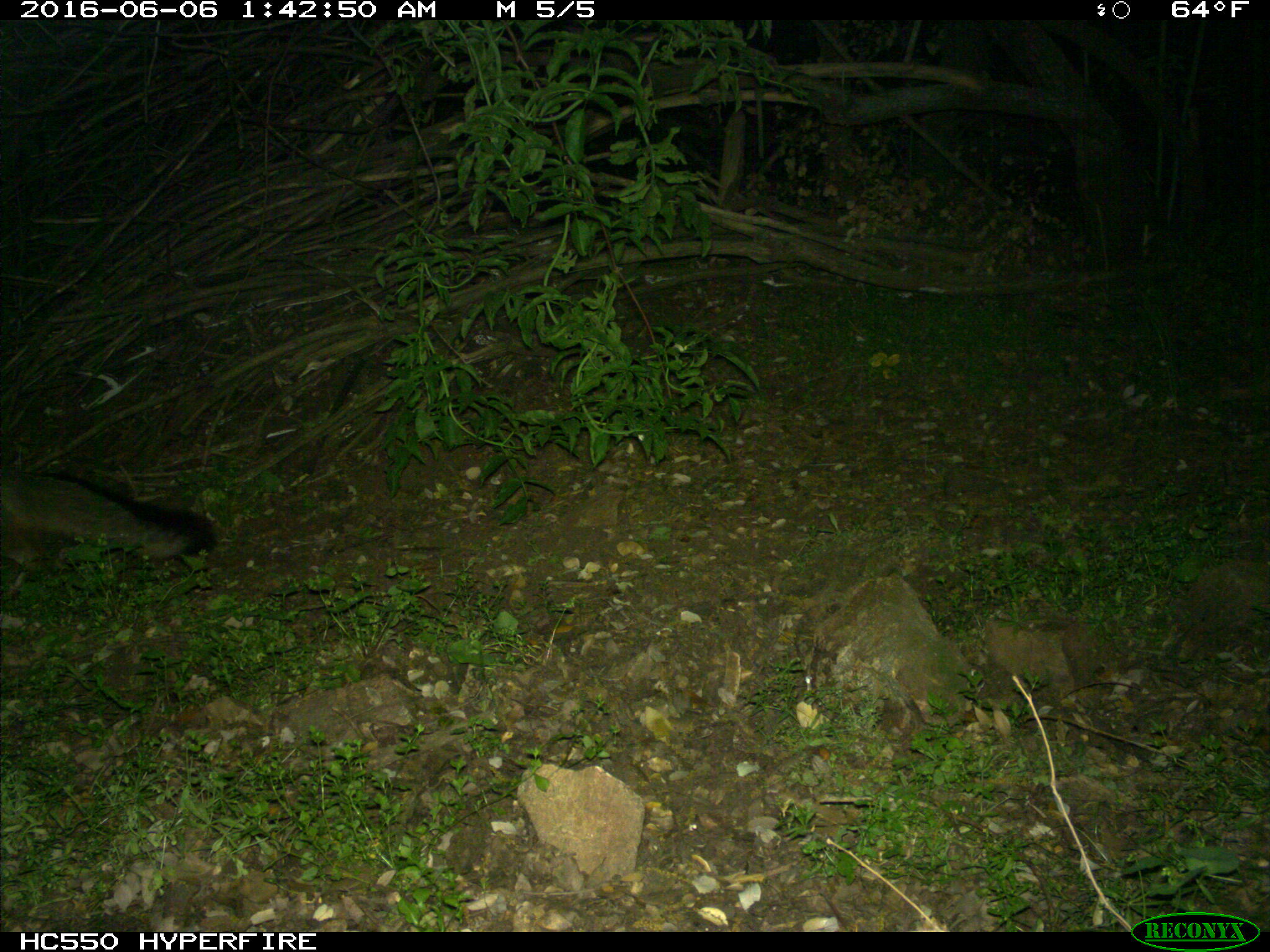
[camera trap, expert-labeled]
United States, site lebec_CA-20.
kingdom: Animalia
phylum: Chordata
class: Mammalia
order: Carnivora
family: Canidae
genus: Urocyon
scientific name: Urocyon cinereoargenteus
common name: gray fox